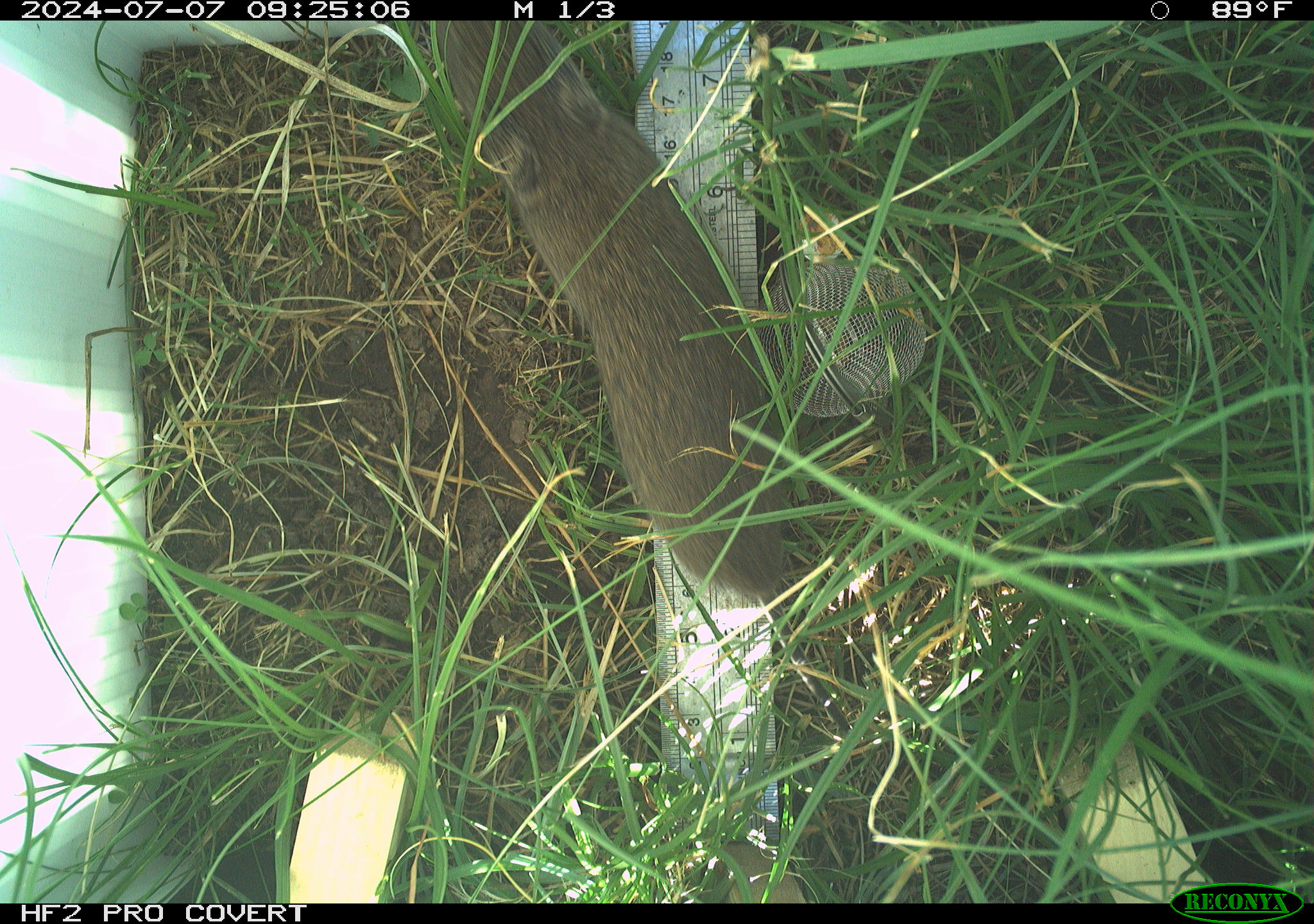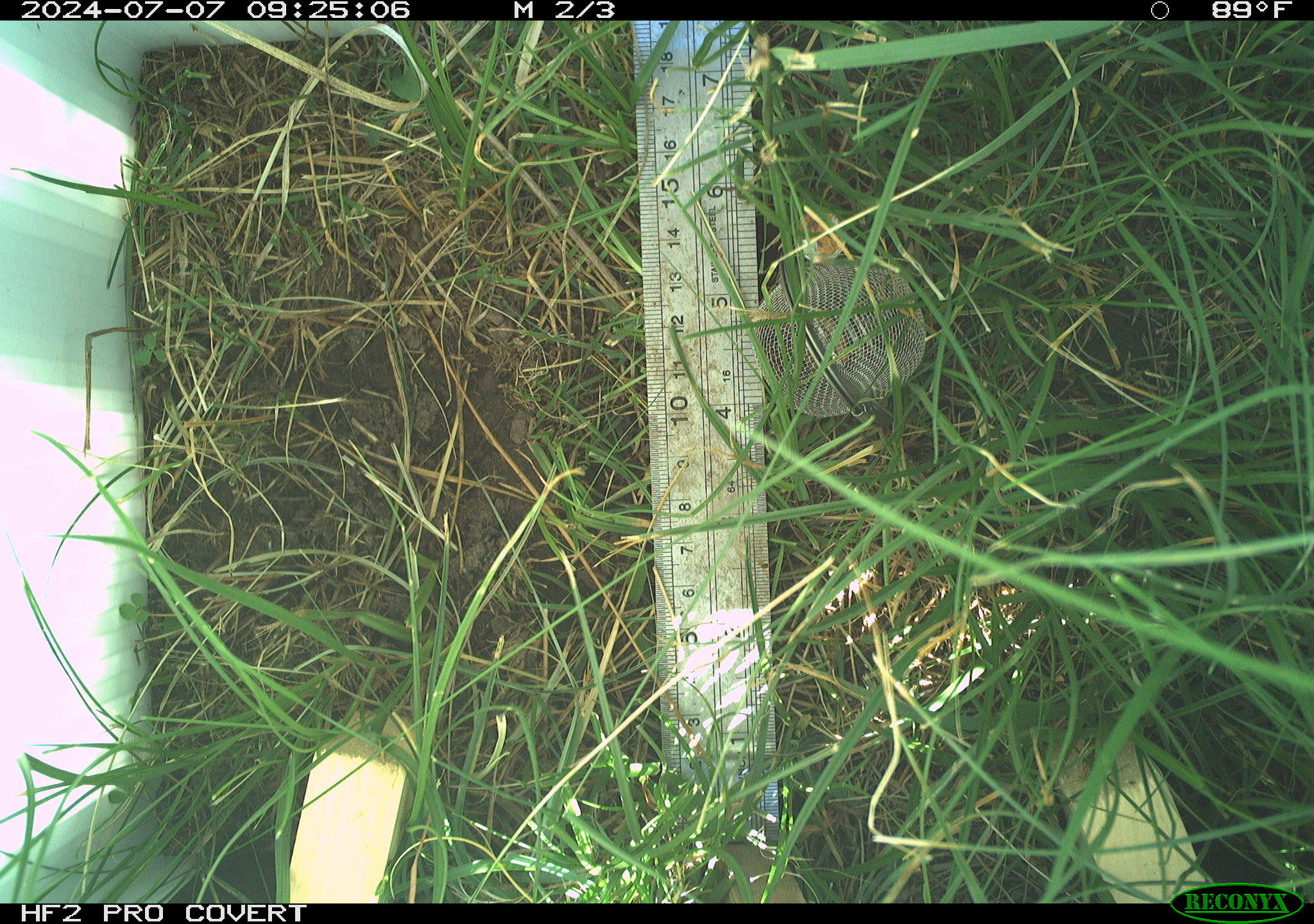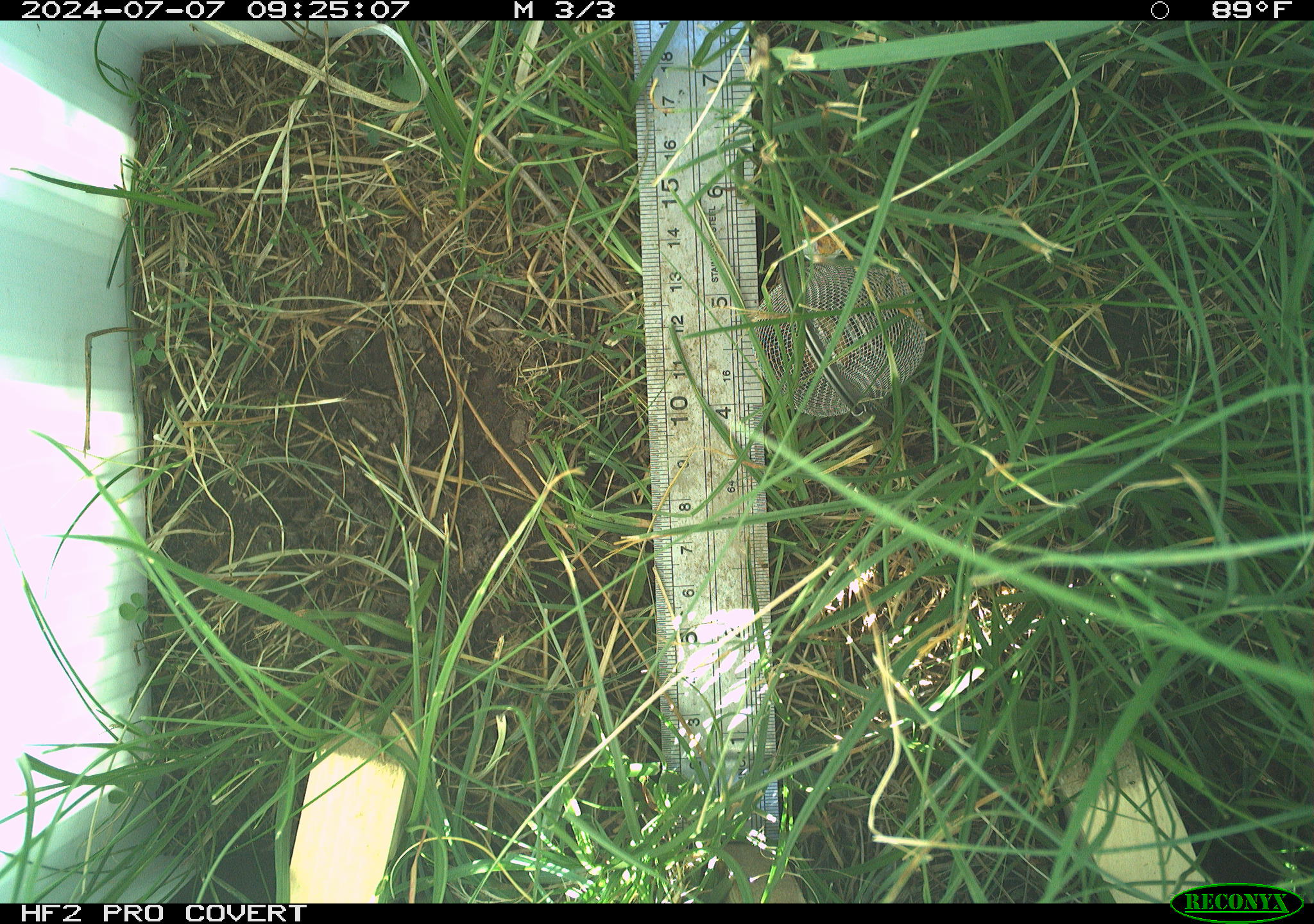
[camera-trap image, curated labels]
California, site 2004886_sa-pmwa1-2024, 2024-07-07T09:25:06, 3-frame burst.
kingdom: Animalia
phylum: Chordata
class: Mammalia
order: Rodentia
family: Cricetidae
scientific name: Arvicolinae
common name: voles, lemmings, and muskrats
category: arvicolinae subfamily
Arvicolinae subfamily (voles, lemmings, and muskrats) (Arvicolinae).